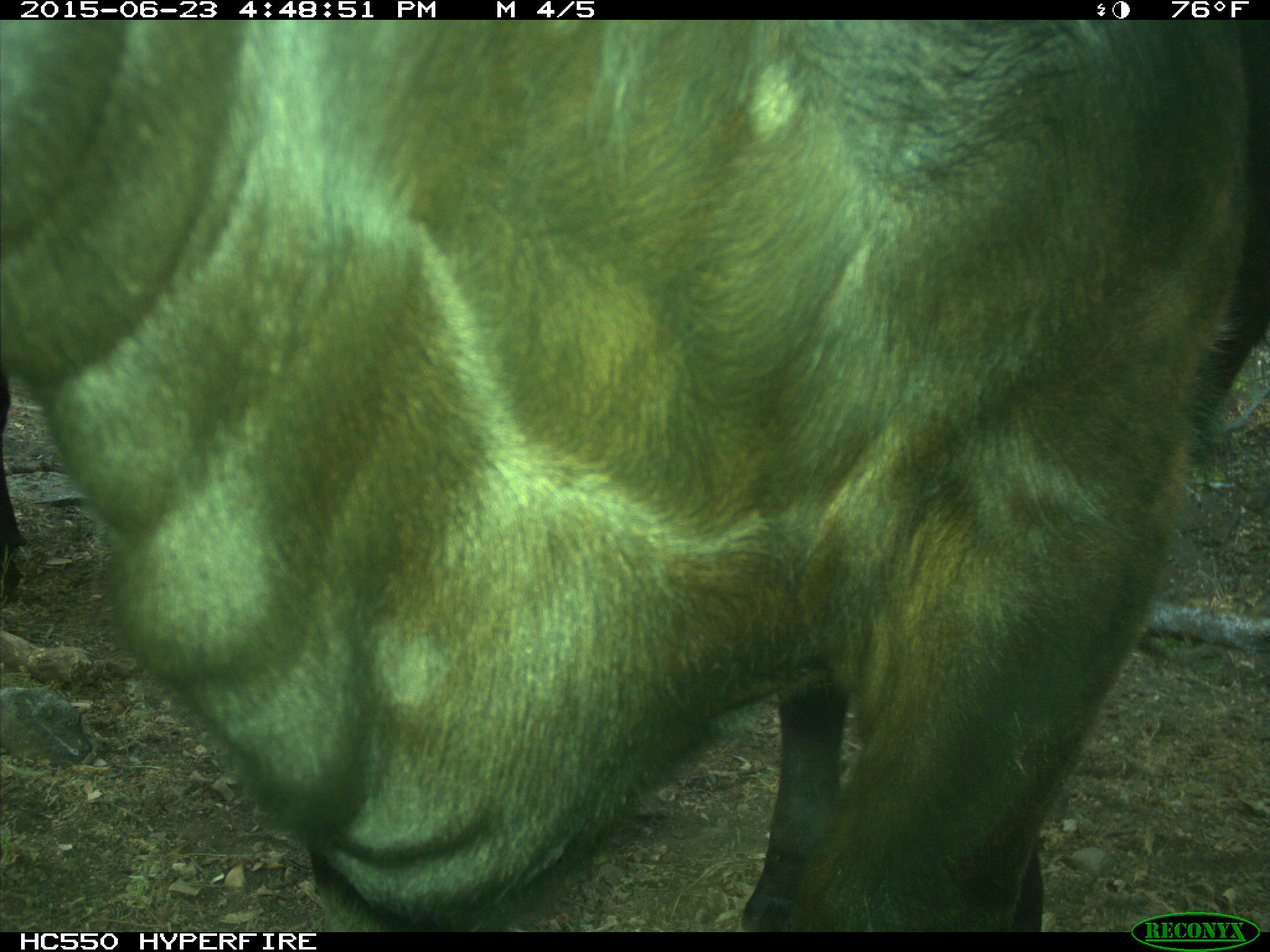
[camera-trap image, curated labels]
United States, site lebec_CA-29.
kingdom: Animalia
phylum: Chordata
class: Mammalia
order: Artiodactyla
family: Bovidae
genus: Bos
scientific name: Bos taurus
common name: domestic cow